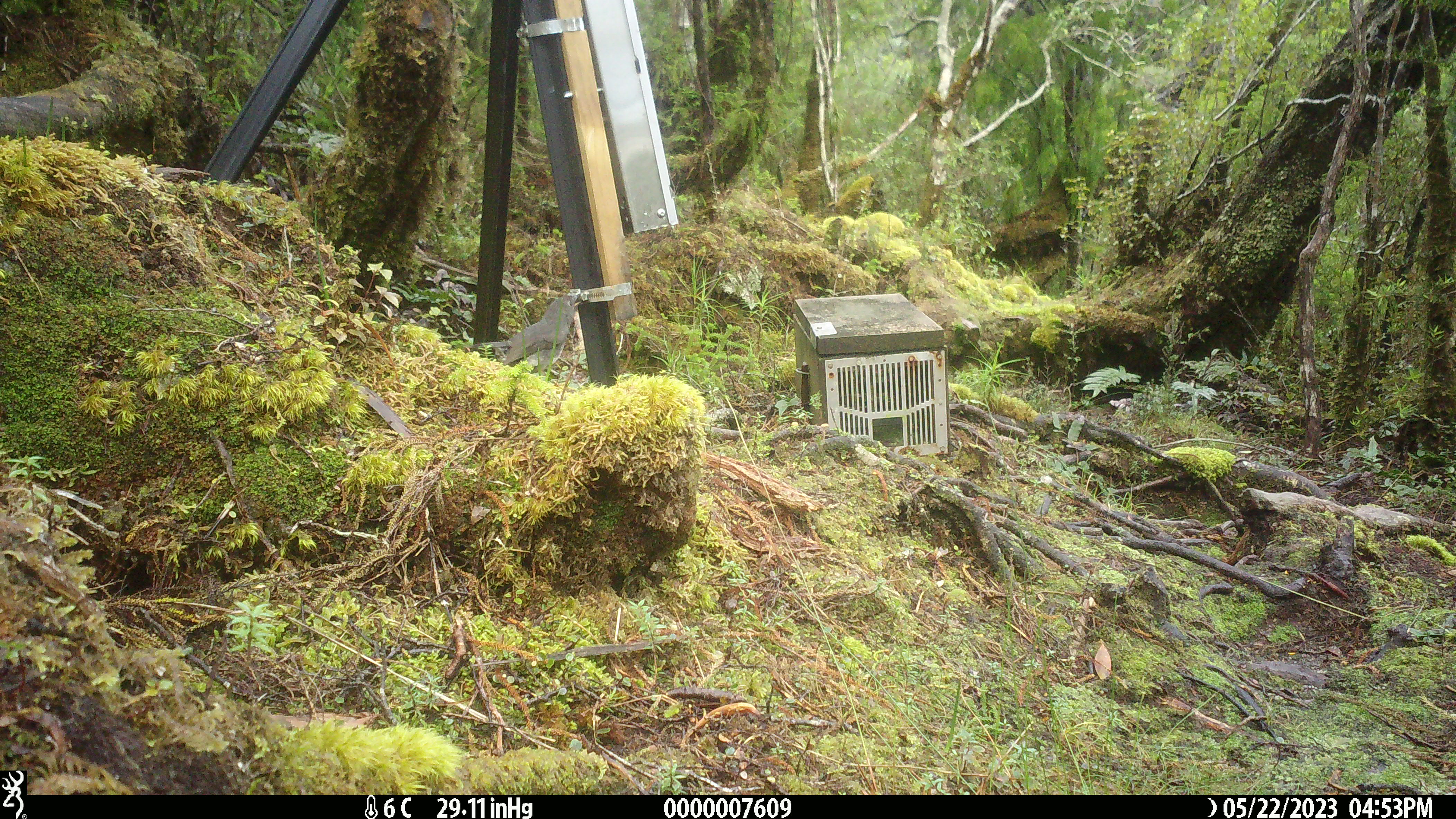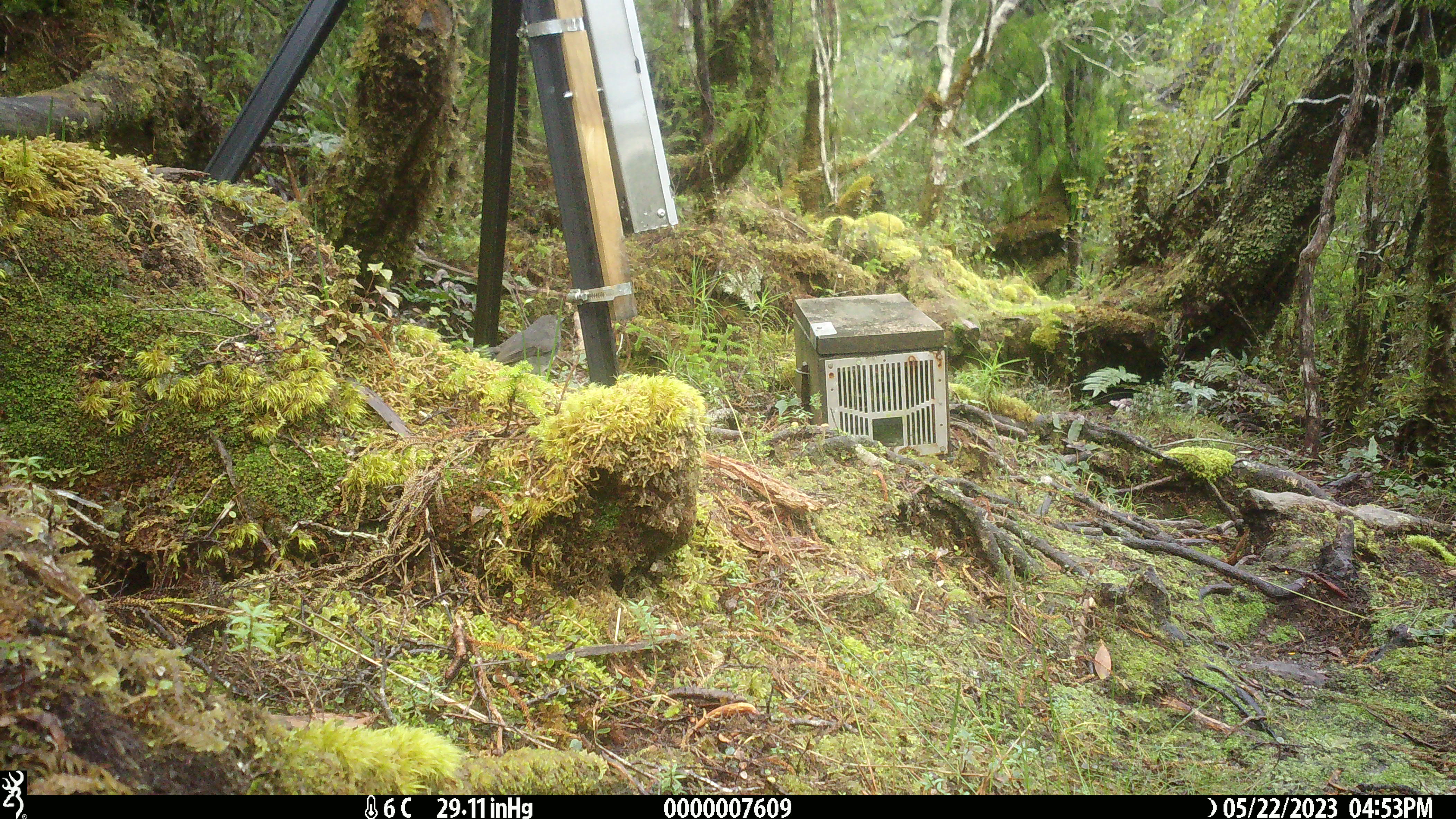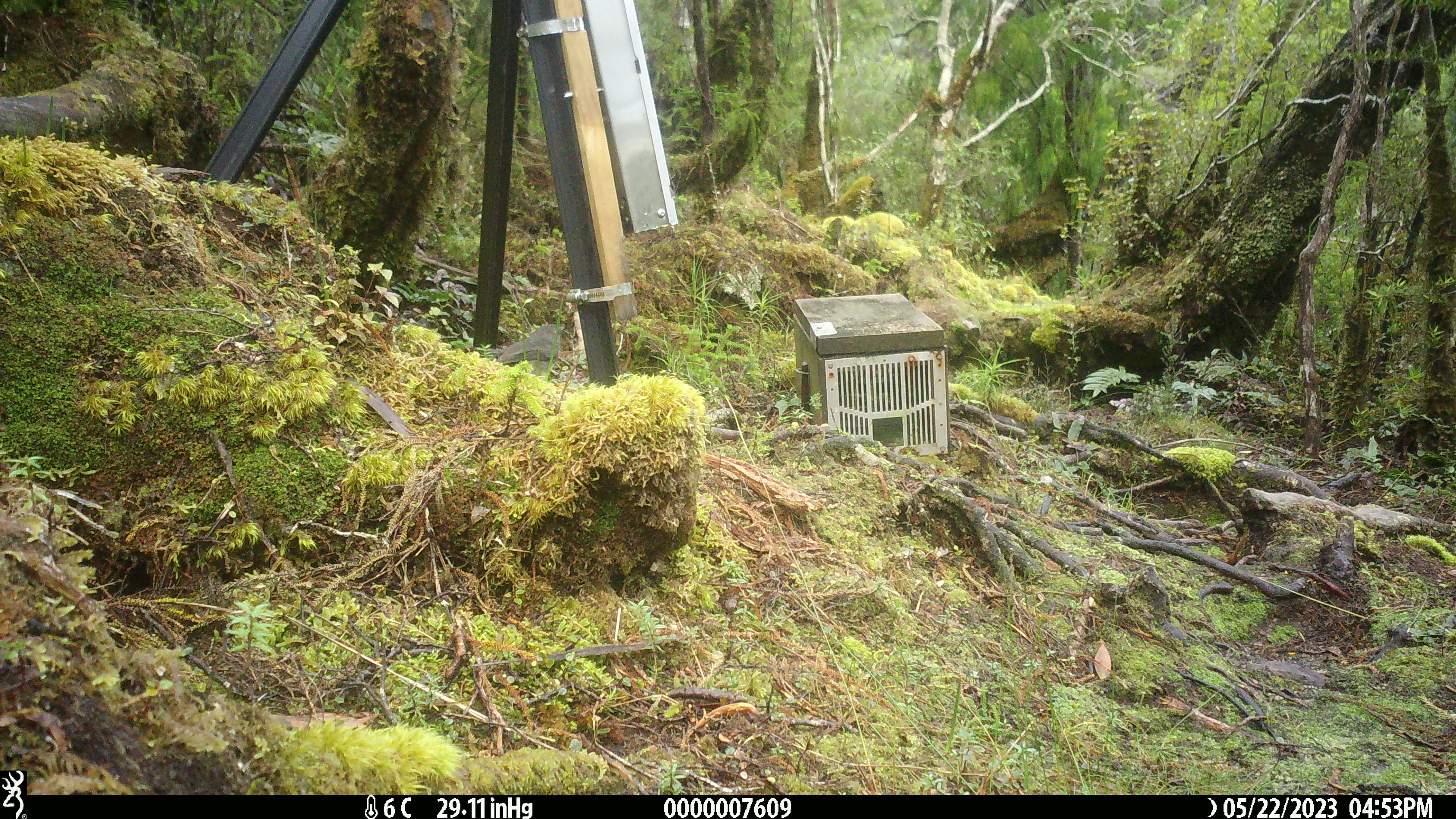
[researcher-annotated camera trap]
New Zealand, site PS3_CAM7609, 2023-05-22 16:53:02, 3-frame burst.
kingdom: Animalia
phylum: Chordata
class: Aves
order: Passeriformes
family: Petroicidae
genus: Petroica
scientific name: Petroica australis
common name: new zealand robin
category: robin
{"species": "robin (new zealand robin) (Petroica australis)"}